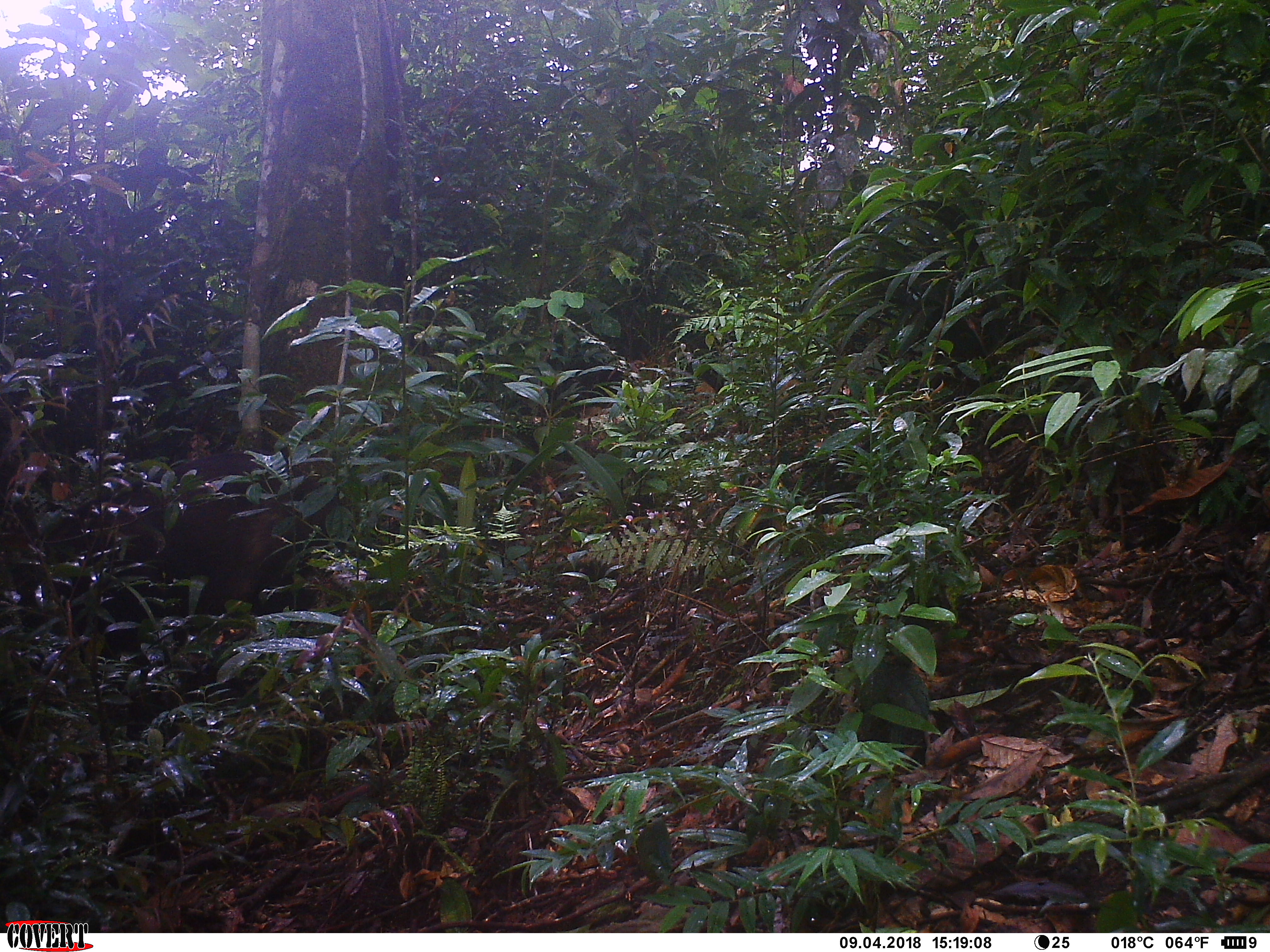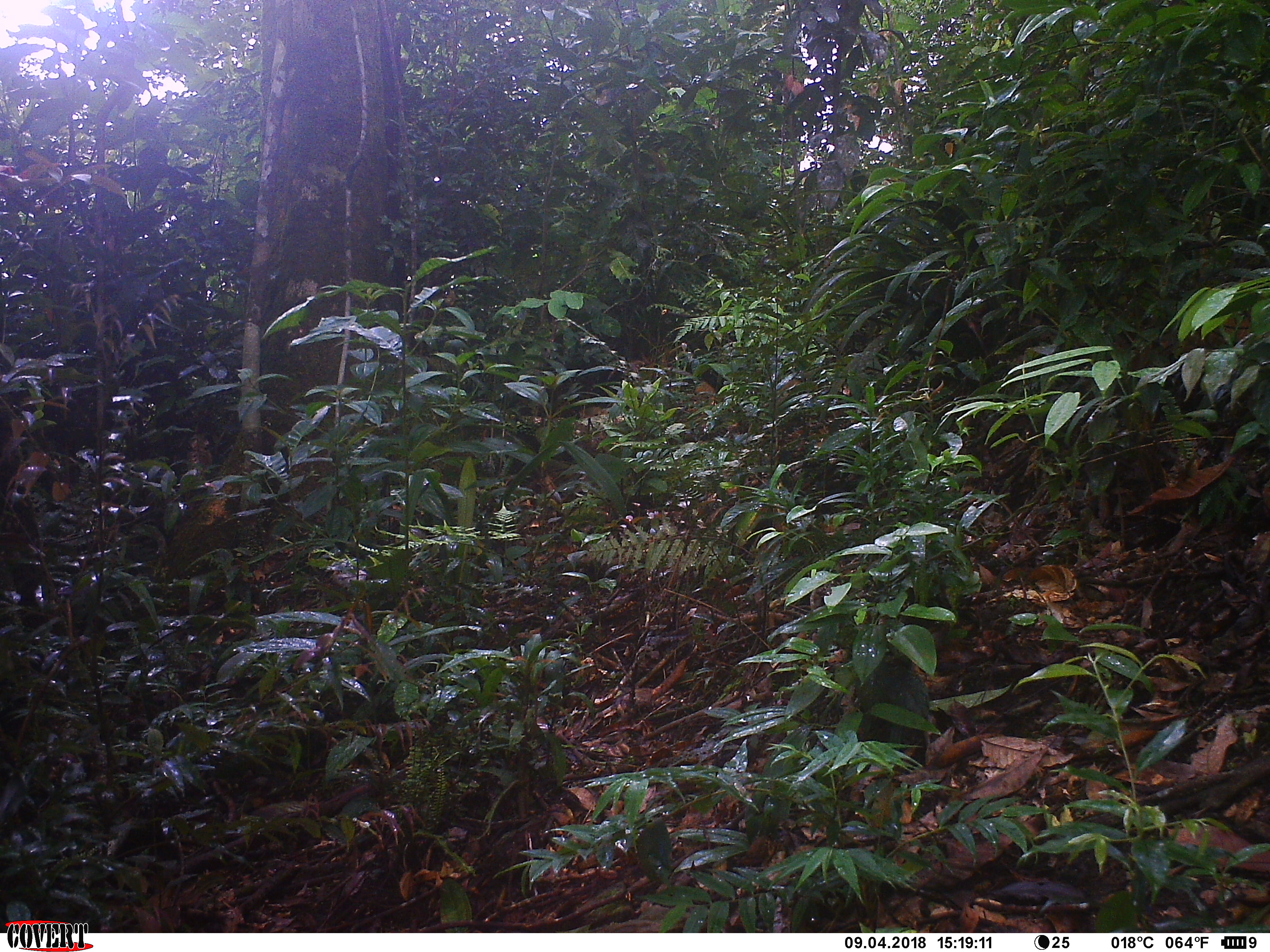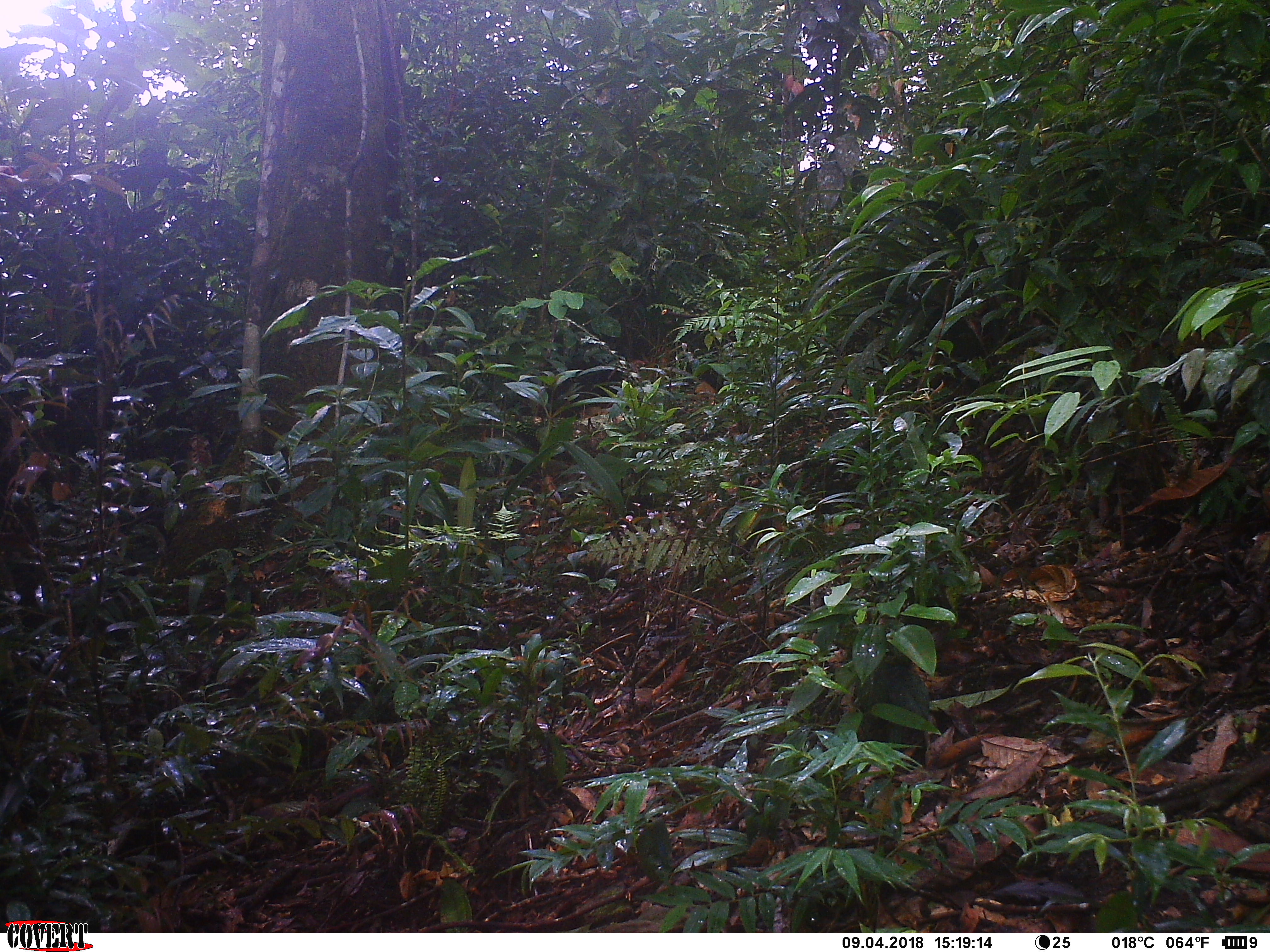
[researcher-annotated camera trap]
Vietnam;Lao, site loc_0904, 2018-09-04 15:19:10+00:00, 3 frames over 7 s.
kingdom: Animalia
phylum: Chordata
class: Mammalia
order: Artiodactyla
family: Suidae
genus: Sus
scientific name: Sus scrofa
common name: eurasian wild pig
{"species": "eurasian wild pig (Sus scrofa)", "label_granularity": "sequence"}